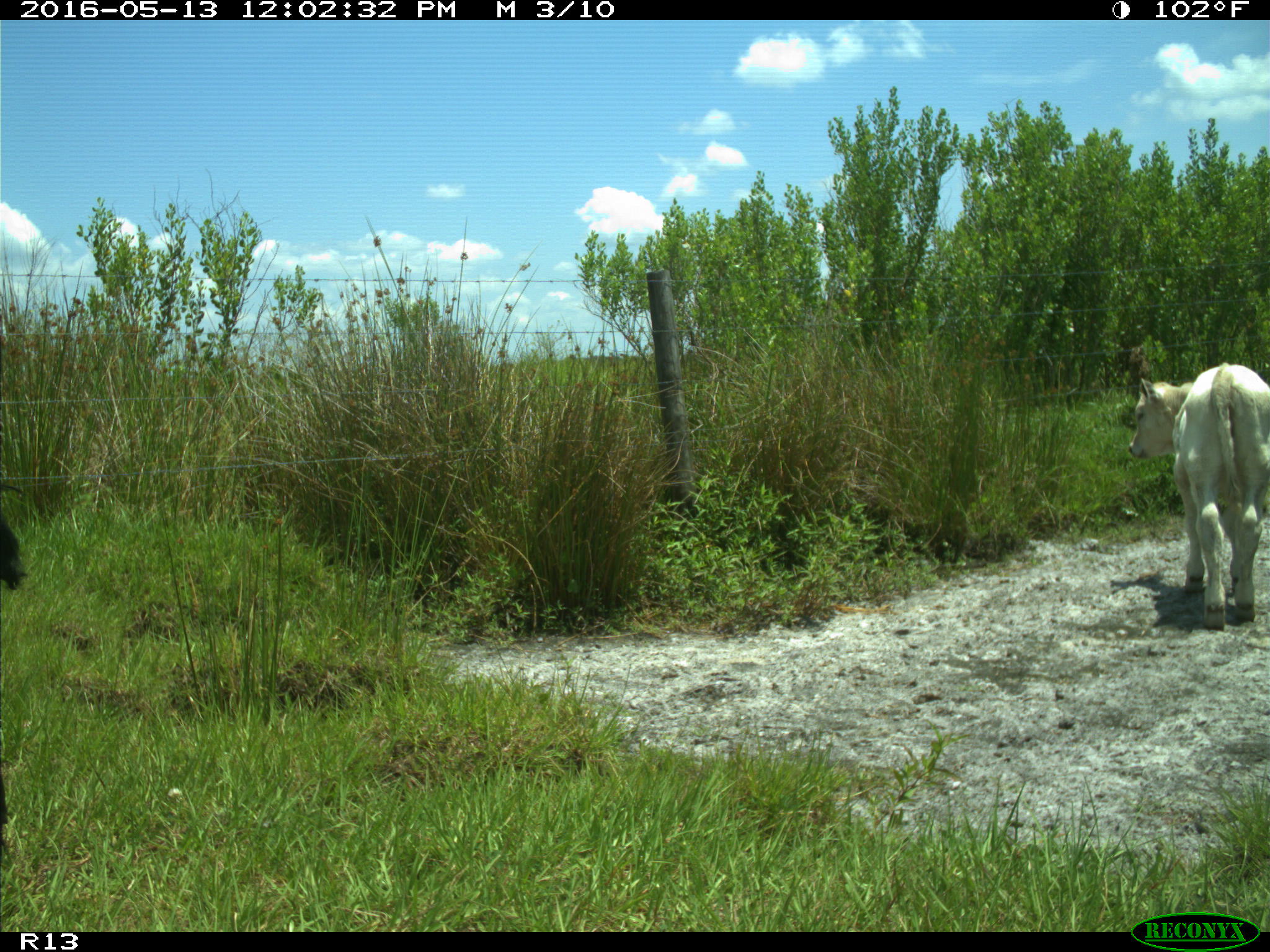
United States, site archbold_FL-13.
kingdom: Animalia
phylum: Chordata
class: Mammalia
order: Artiodactyla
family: Bovidae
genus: Bos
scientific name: Bos taurus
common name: domestic cow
Bos taurus (domestic cow).